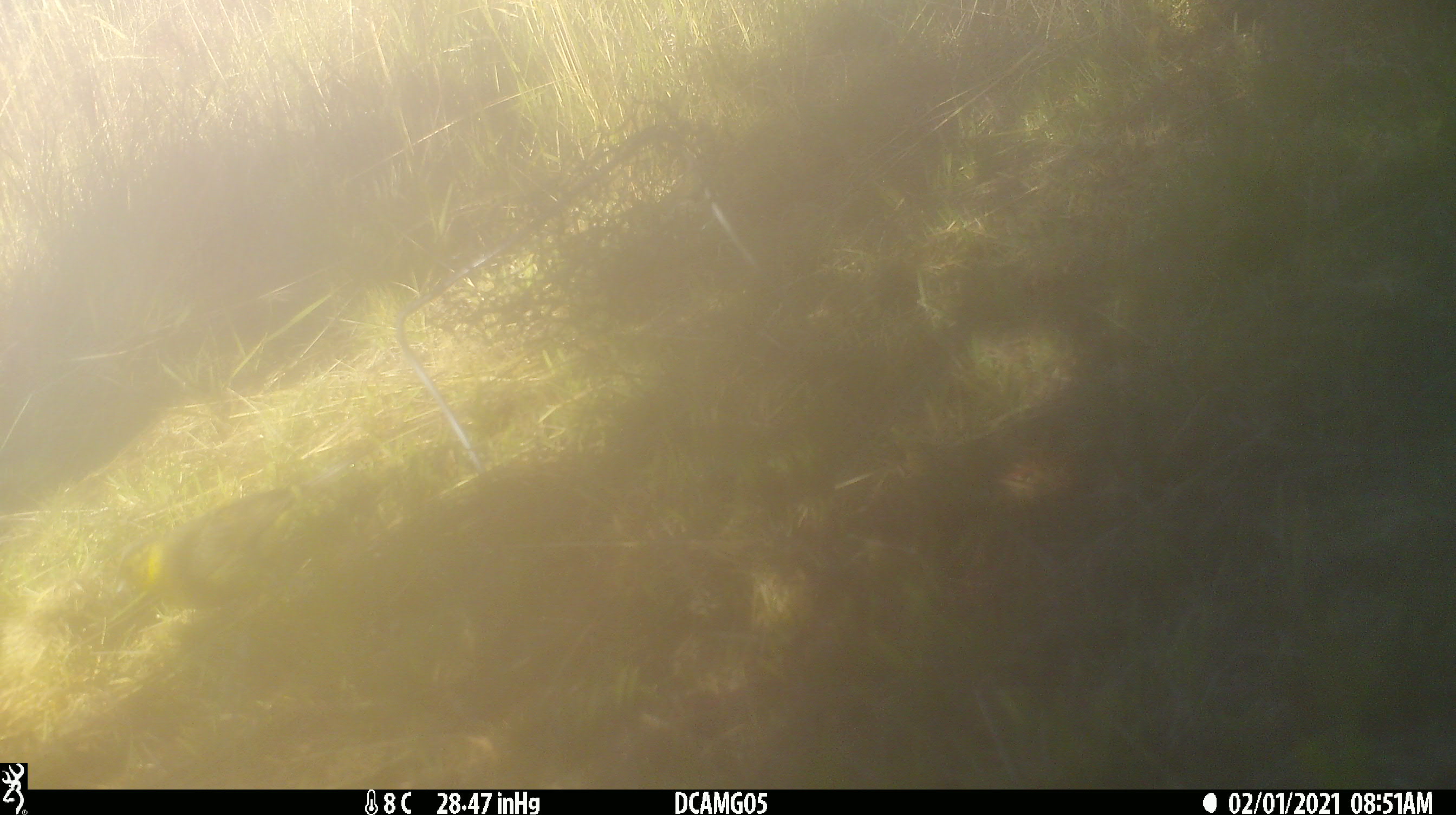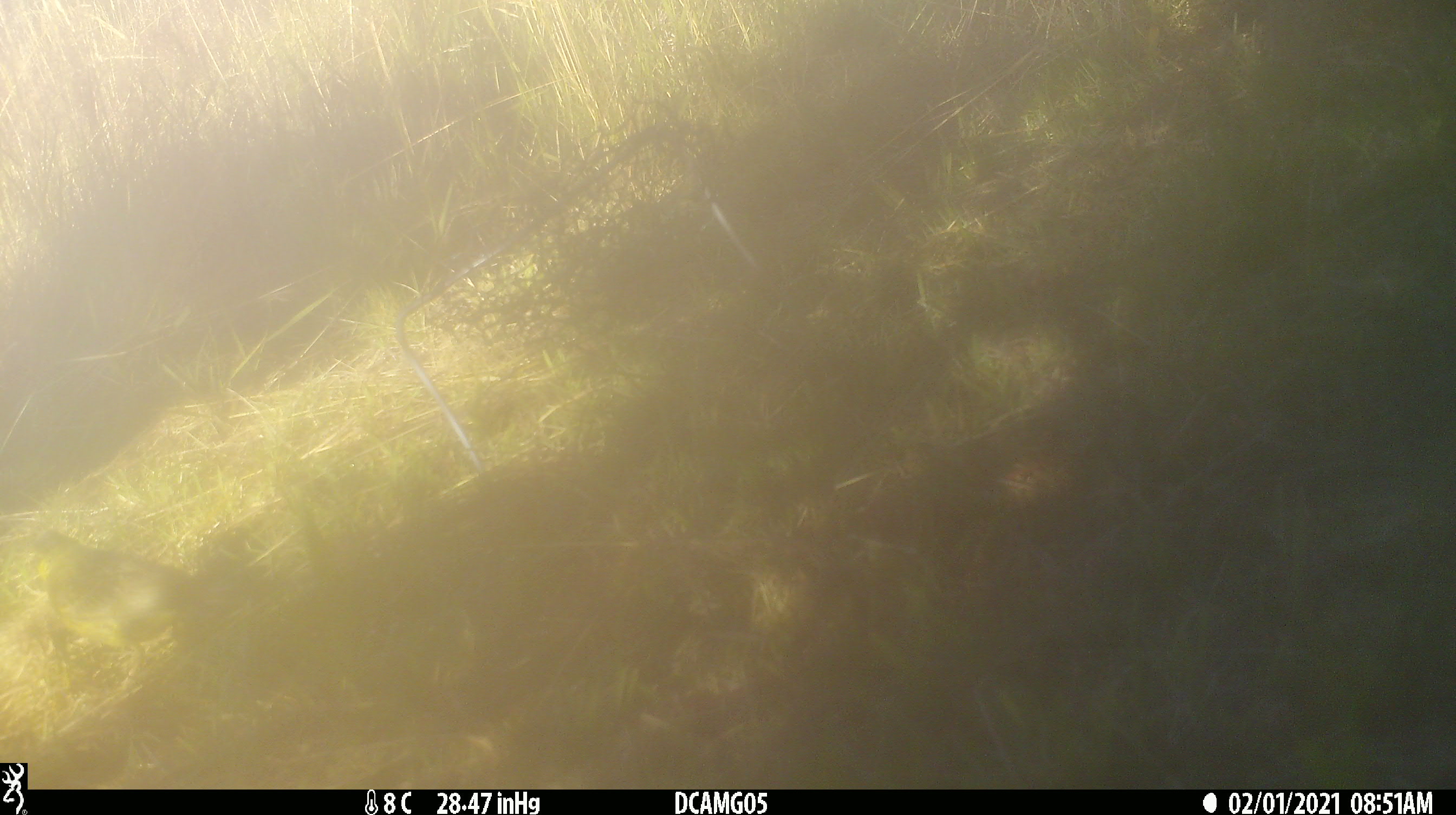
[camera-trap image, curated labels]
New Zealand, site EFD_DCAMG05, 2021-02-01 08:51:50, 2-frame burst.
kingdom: Animalia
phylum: Chordata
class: Aves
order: Passeriformes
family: Emberizidae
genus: Emberiza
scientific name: Emberiza citrinella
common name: yellowhammer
Yellowhammer (Emberiza citrinella).